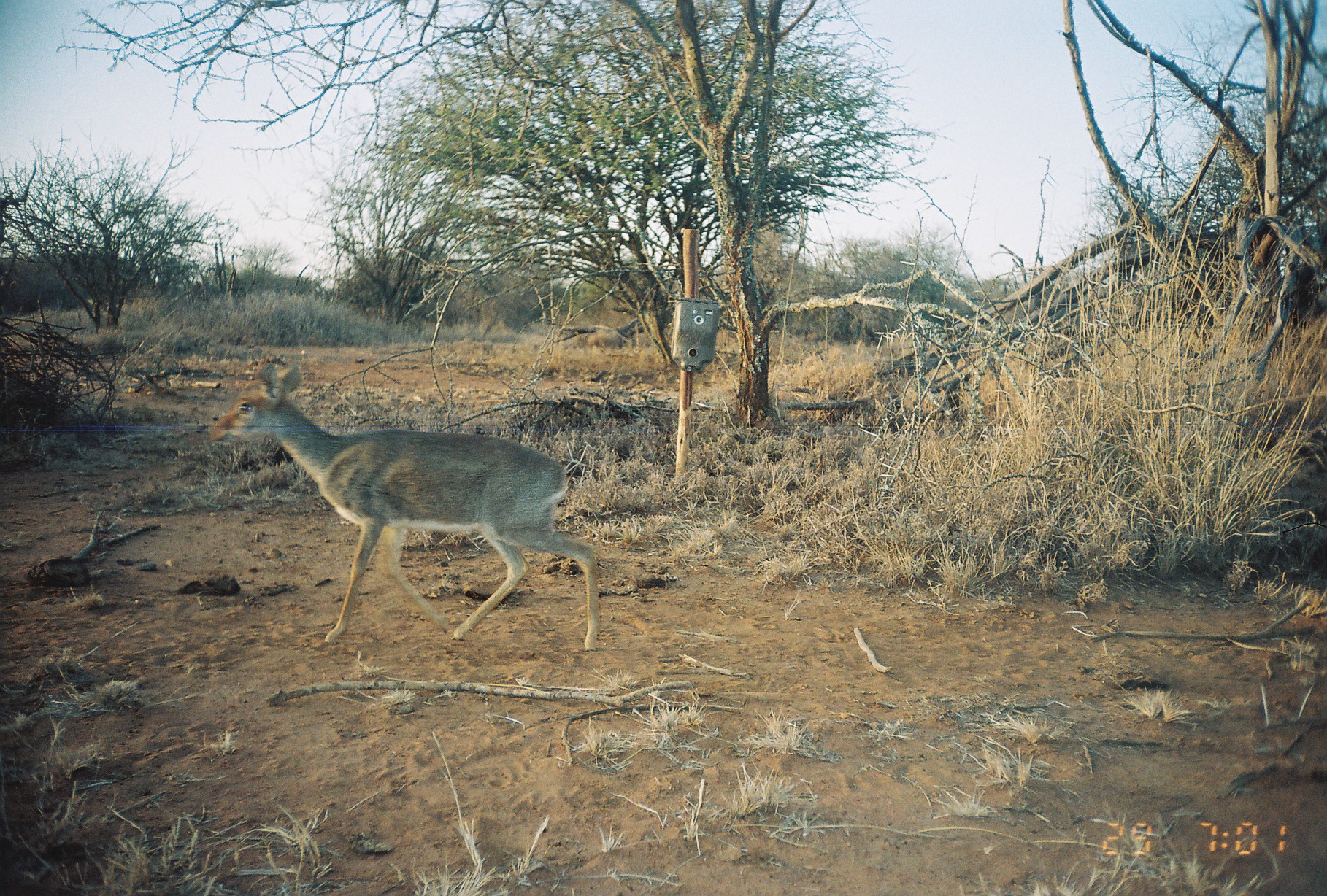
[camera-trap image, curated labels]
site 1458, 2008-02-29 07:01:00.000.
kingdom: Animalia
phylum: Chordata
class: Mammalia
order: Artiodactyla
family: Bovidae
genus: Madoqua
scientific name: Madoqua guentheri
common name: günther's dik-dik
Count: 1.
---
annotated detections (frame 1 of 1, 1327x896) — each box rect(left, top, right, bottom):
madoqua guentheri: rect(205, 358, 599, 652)